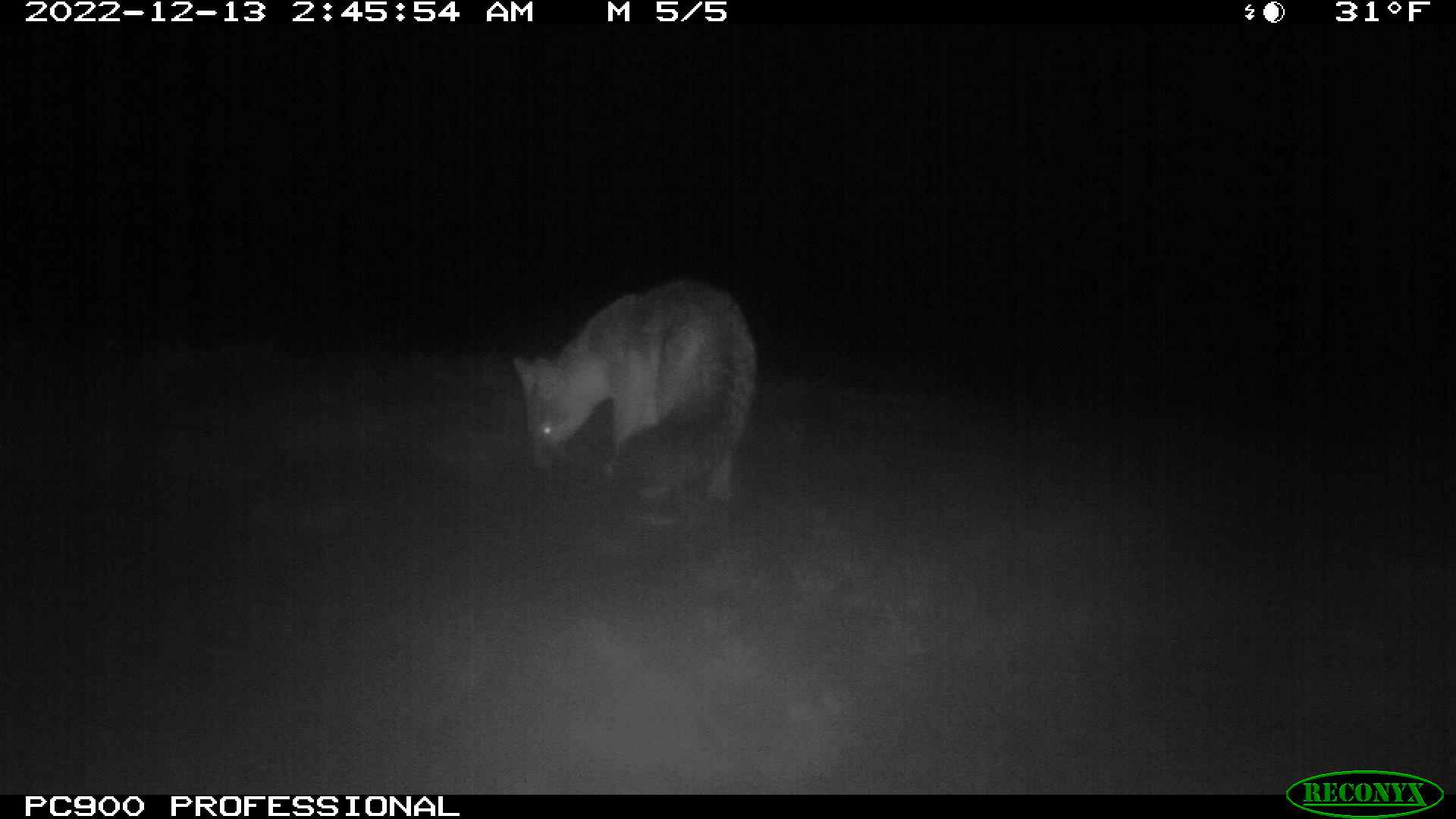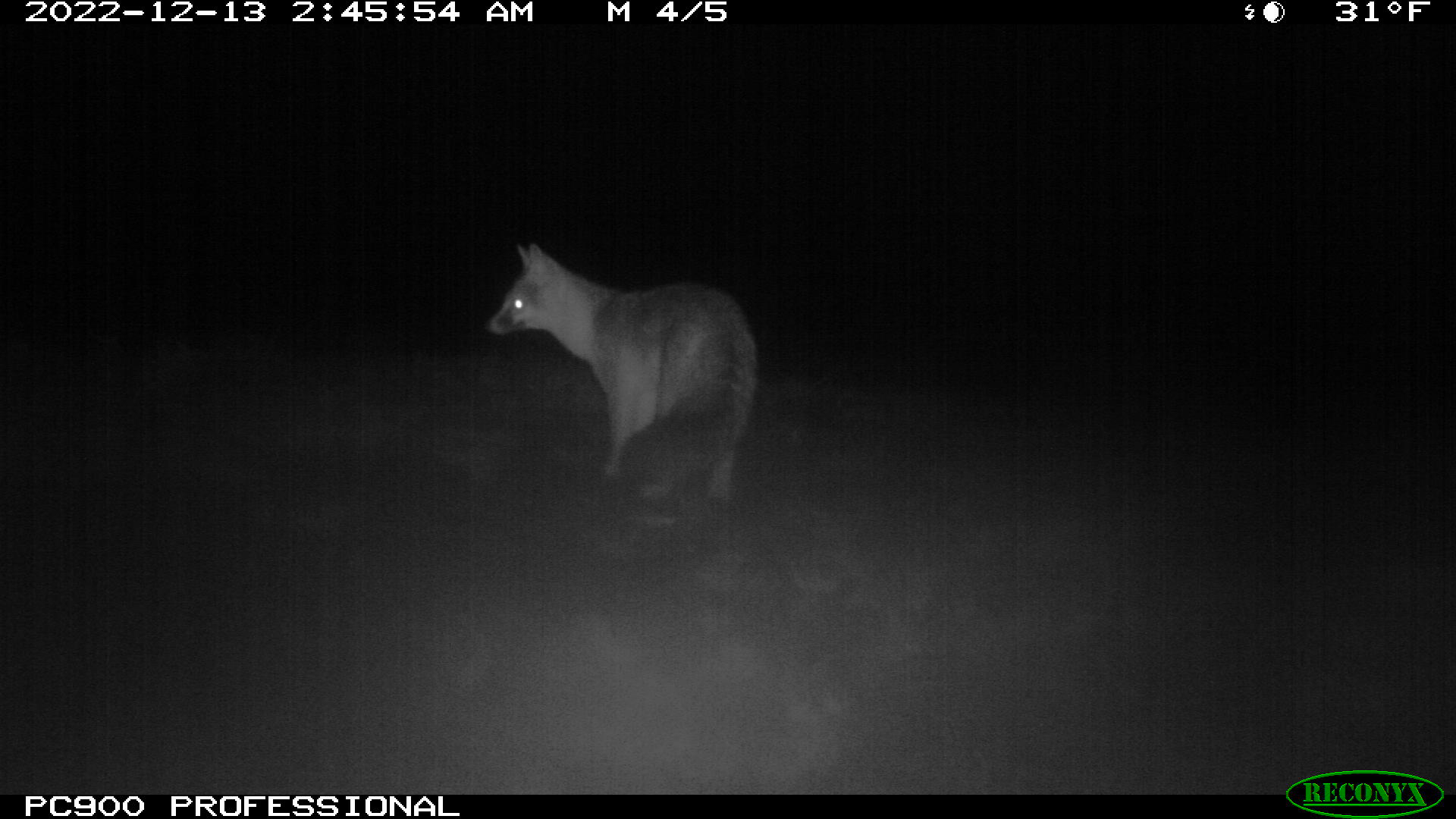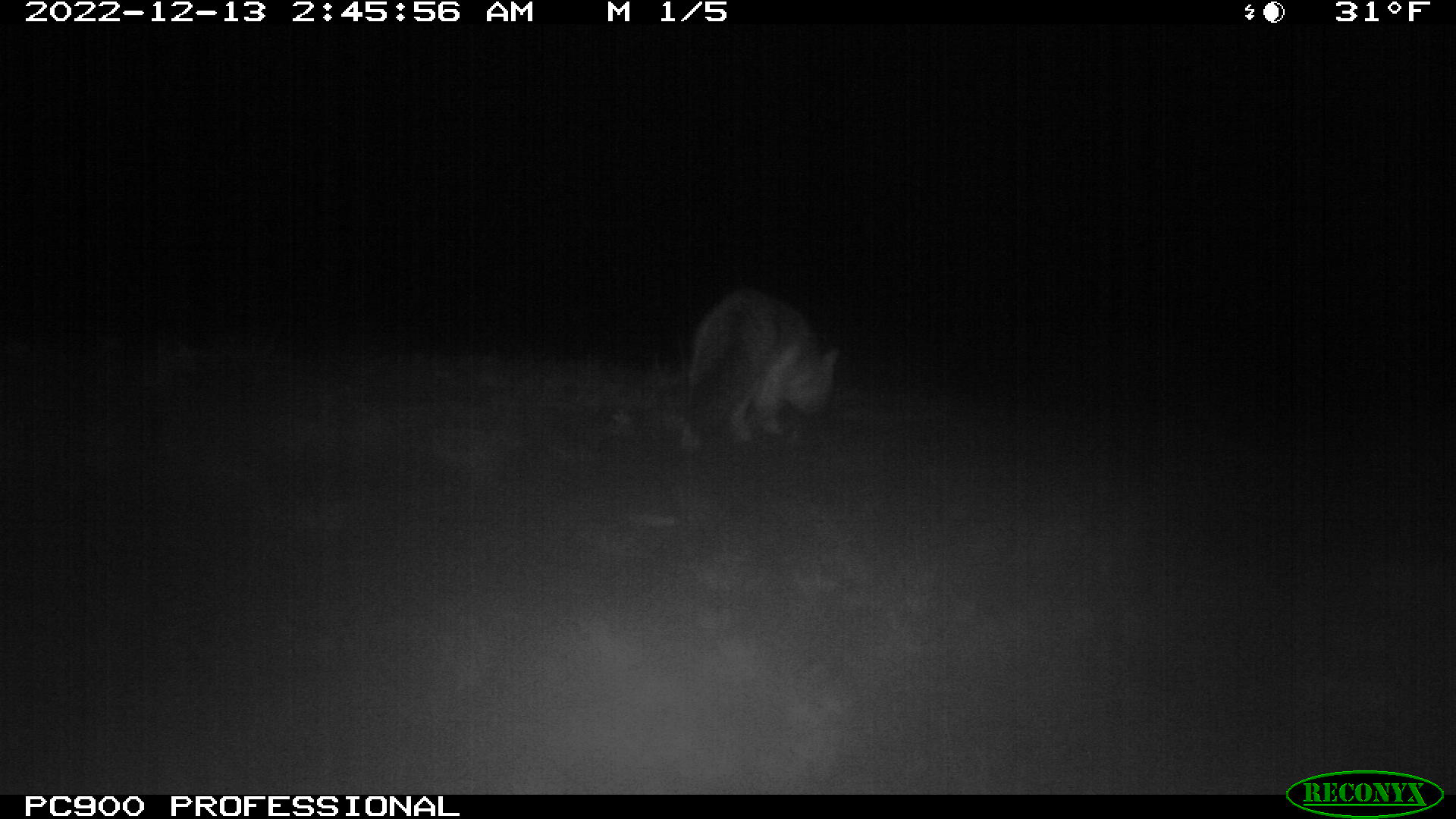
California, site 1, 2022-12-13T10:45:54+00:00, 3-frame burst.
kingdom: Animalia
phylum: Chordata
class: Mammalia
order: Carnivora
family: Canidae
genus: Urocyon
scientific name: Urocyon cinereoargenteus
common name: gray fox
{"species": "gray fox (Urocyon cinereoargenteus)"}